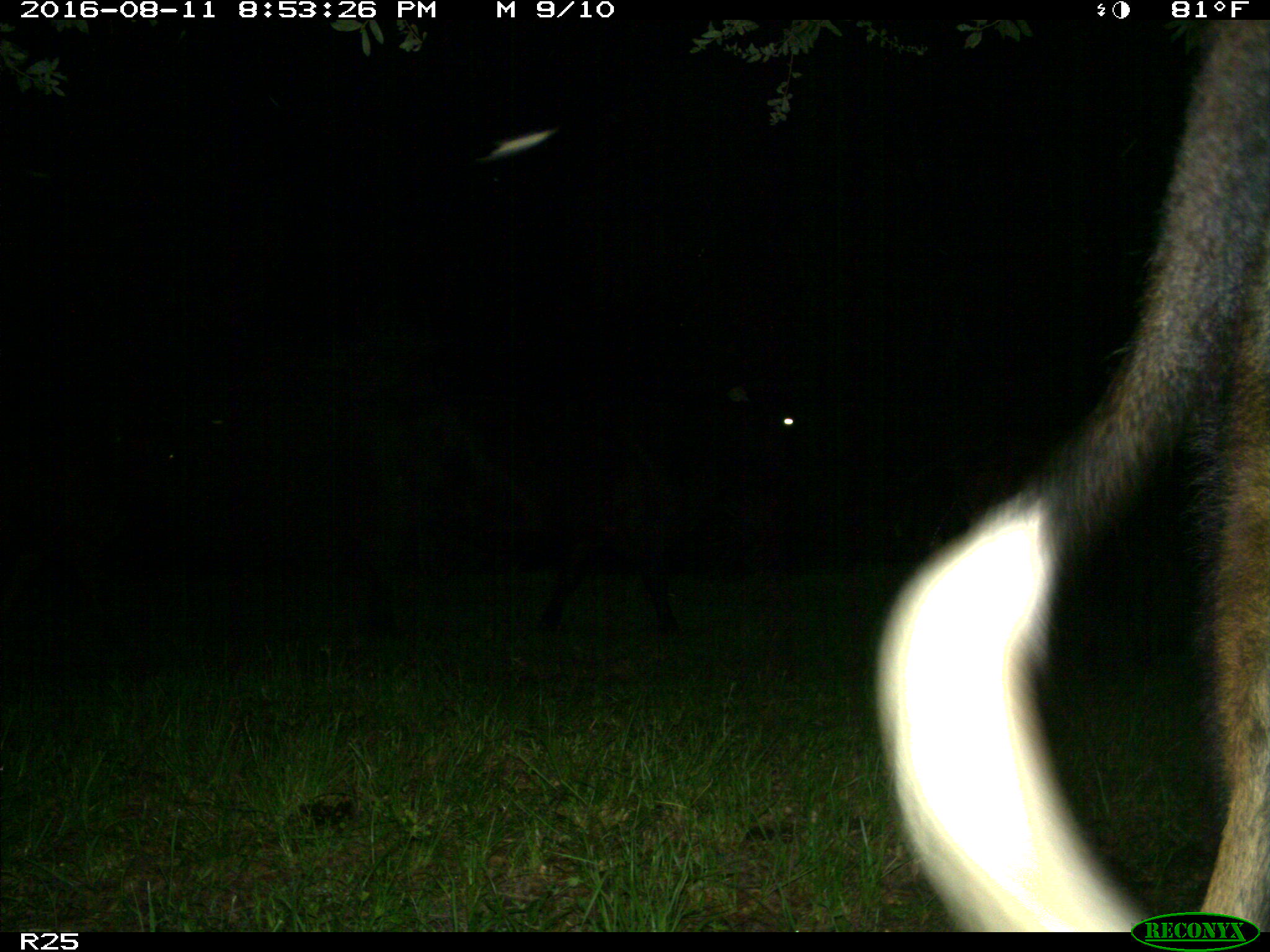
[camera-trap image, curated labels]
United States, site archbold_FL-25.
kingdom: Animalia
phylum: Chordata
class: Mammalia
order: Artiodactyla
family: Bovidae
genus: Bos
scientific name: Bos taurus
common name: domestic cow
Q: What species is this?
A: Bos taurus (domestic cow).